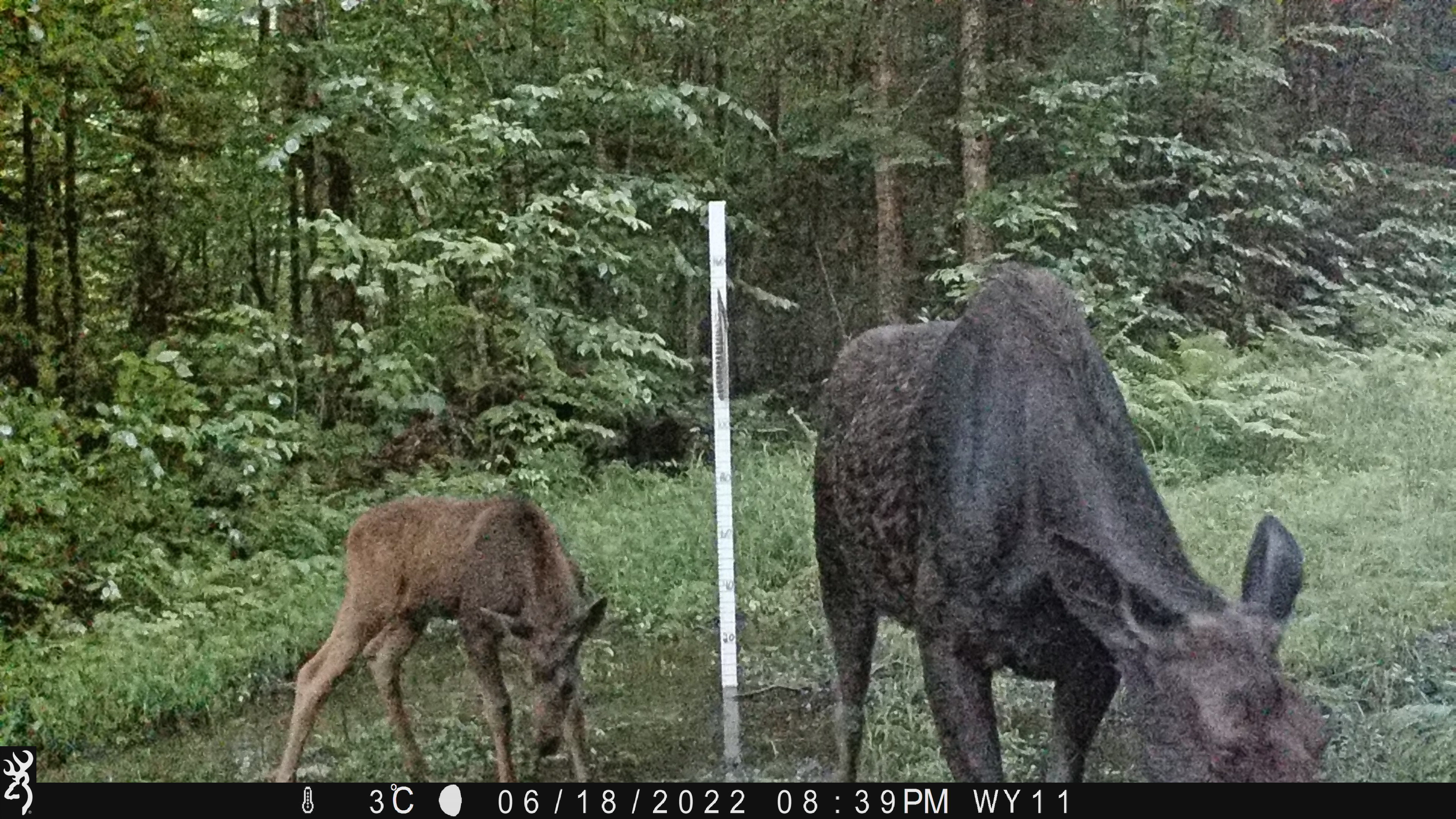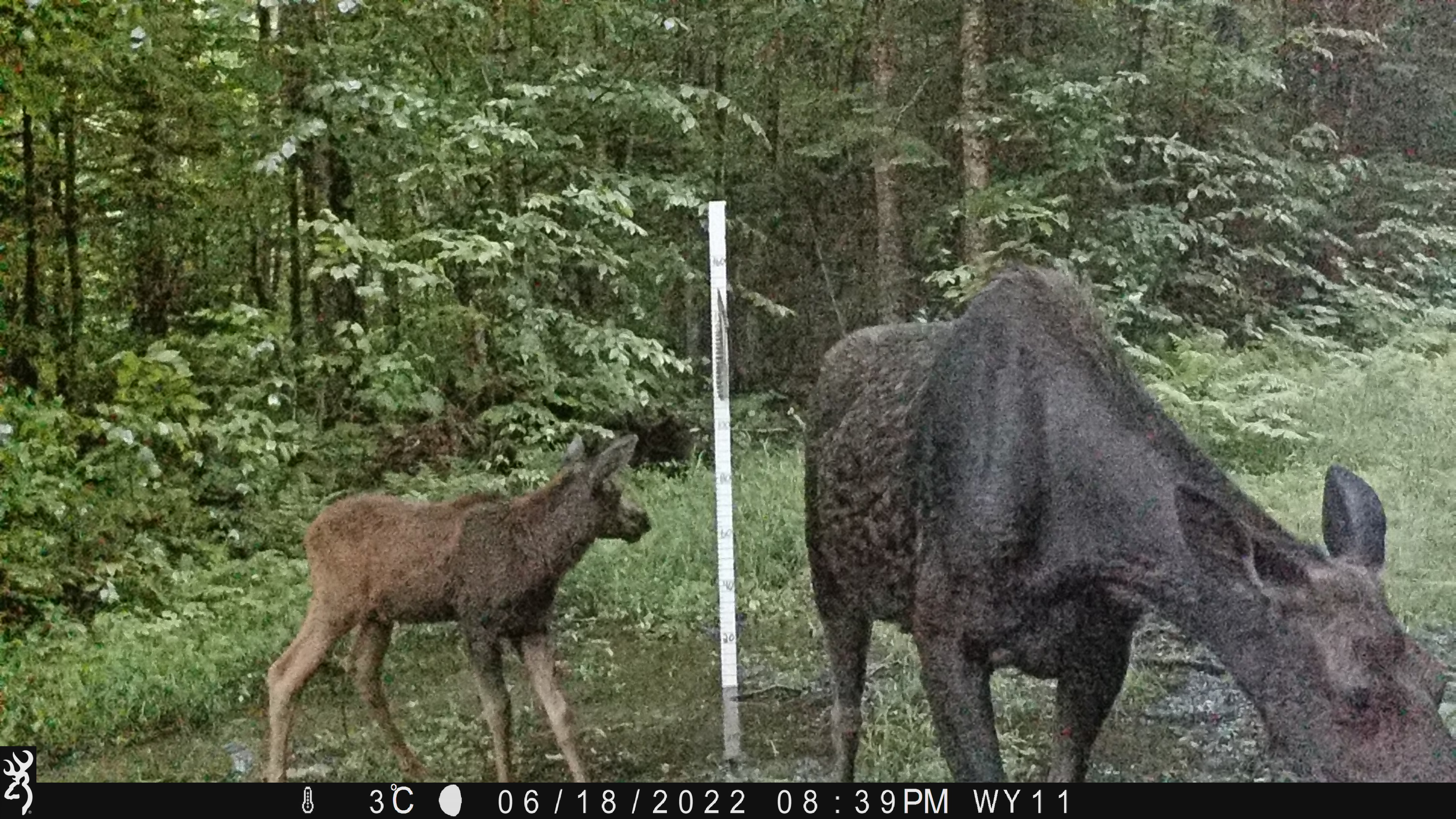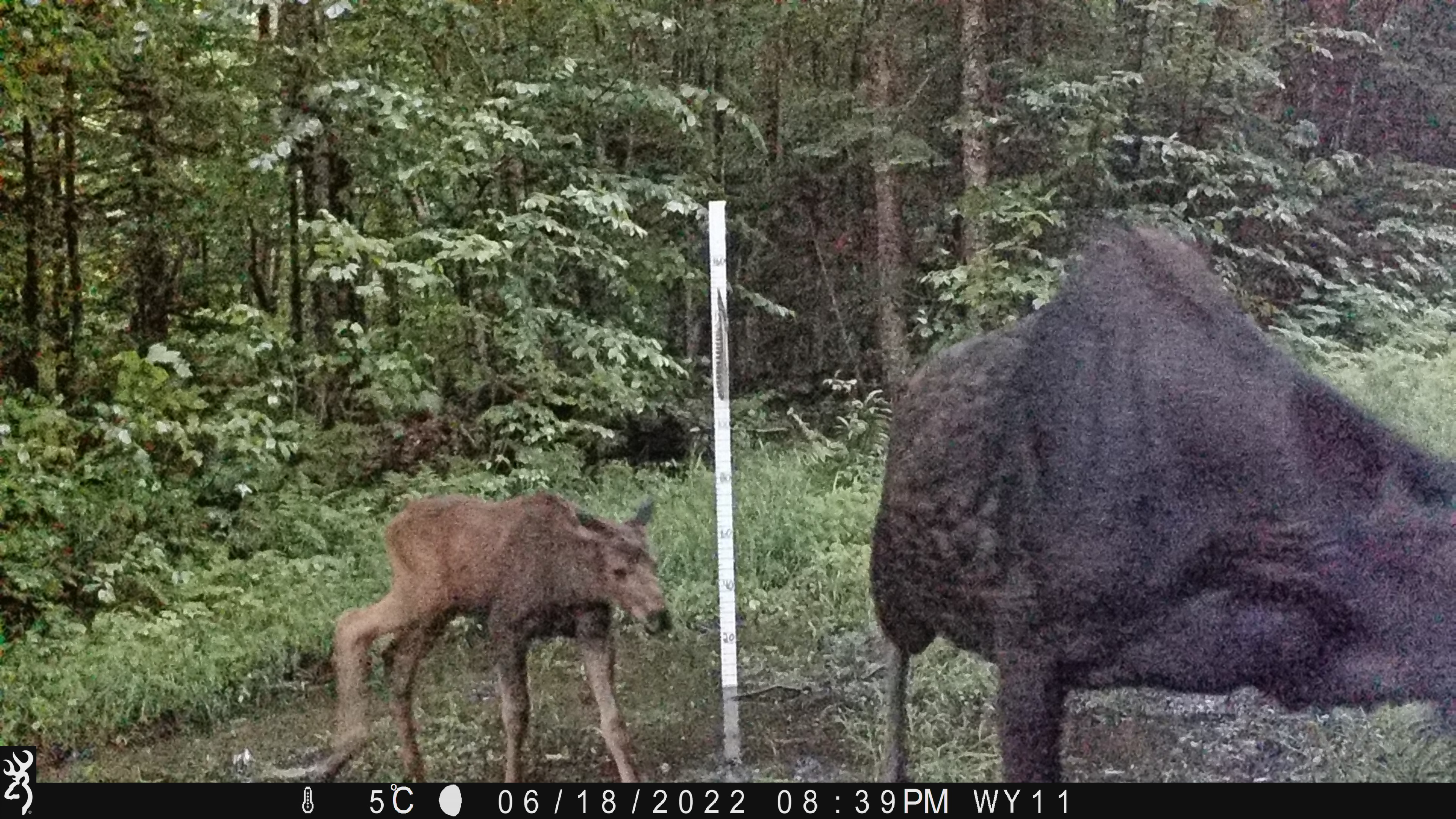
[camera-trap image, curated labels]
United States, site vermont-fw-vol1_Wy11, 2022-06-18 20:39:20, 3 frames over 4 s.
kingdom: Animalia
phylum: Chordata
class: Mammalia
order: Artiodactyla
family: Cervidae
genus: Alces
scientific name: Alces alces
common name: moose